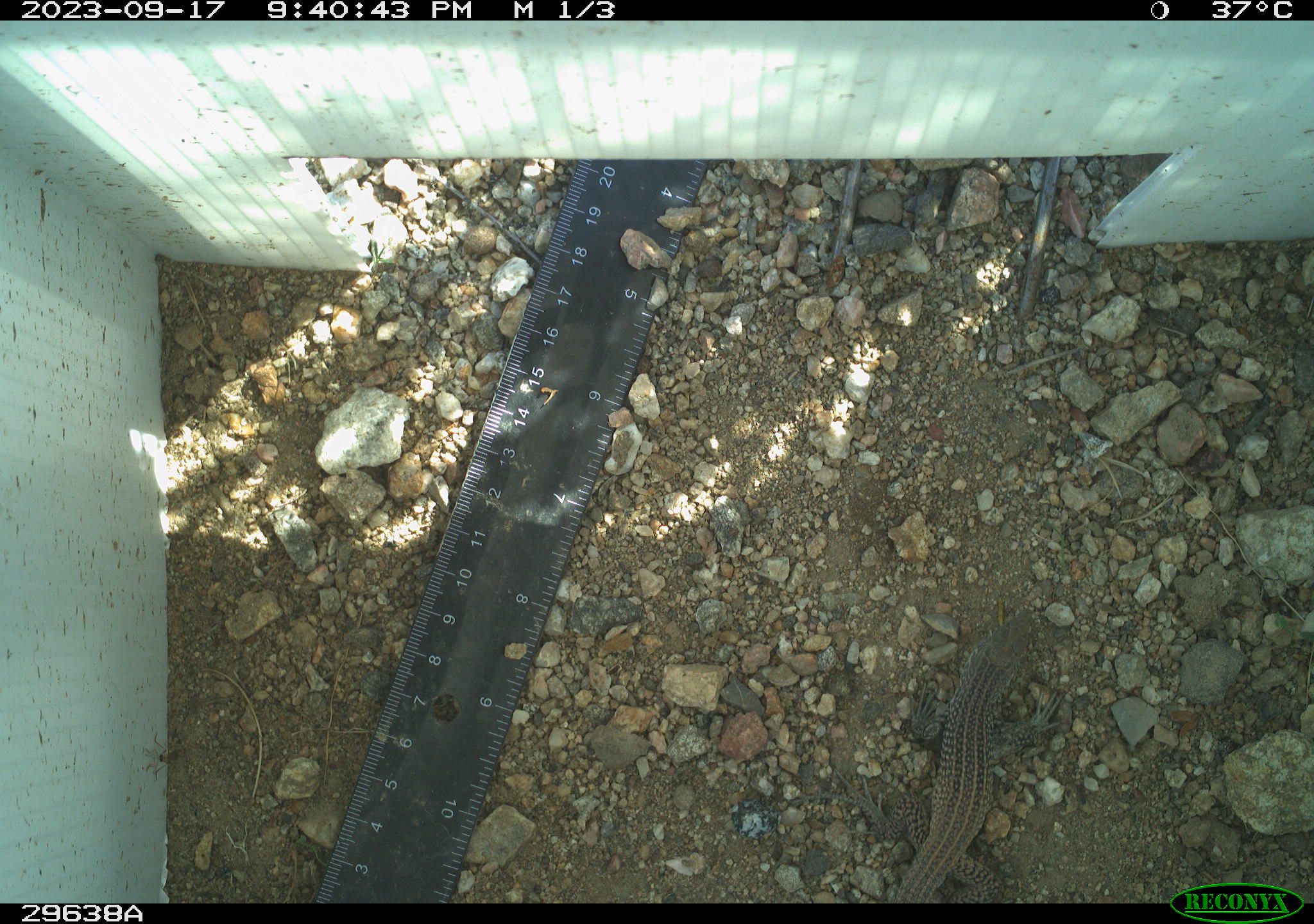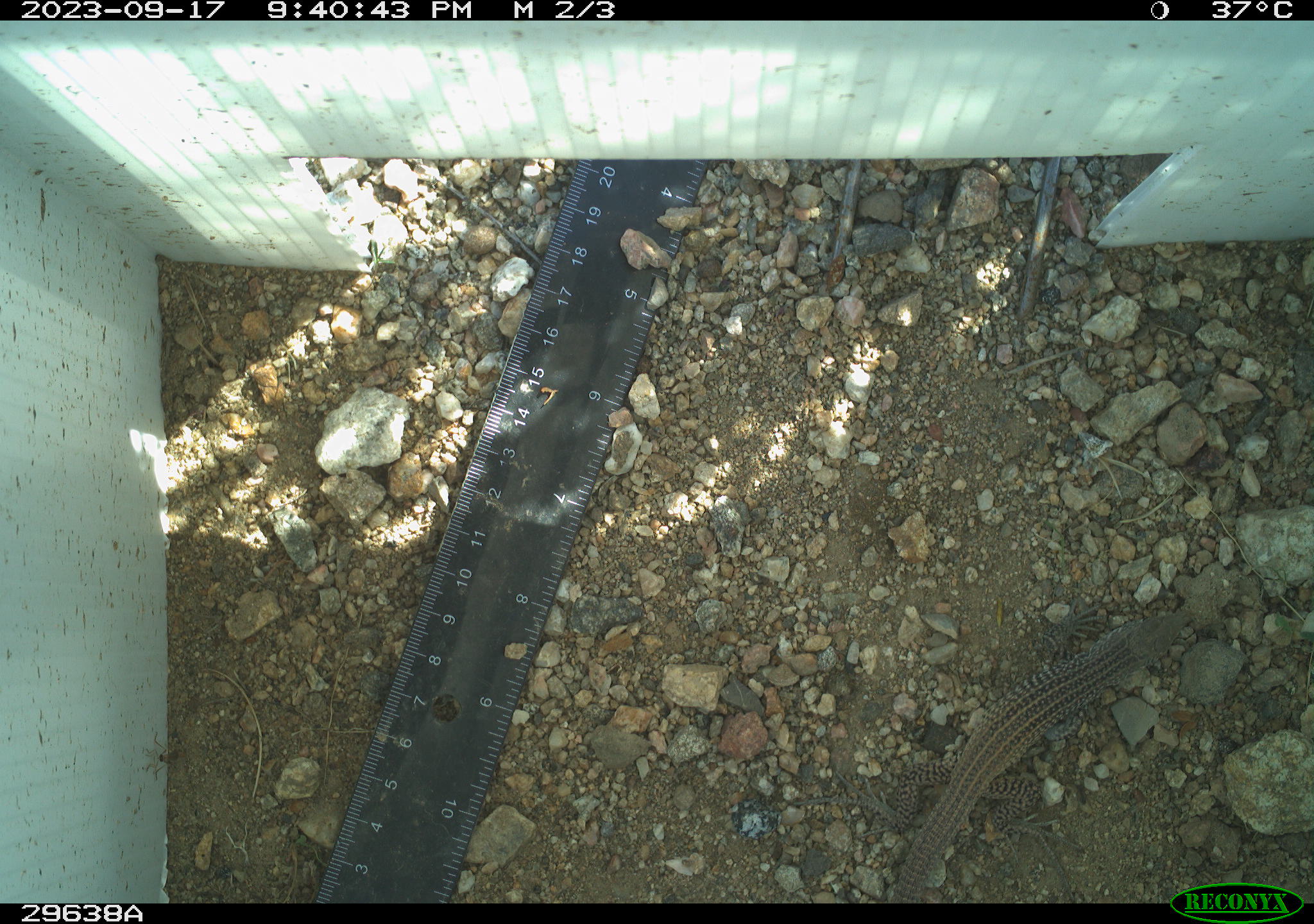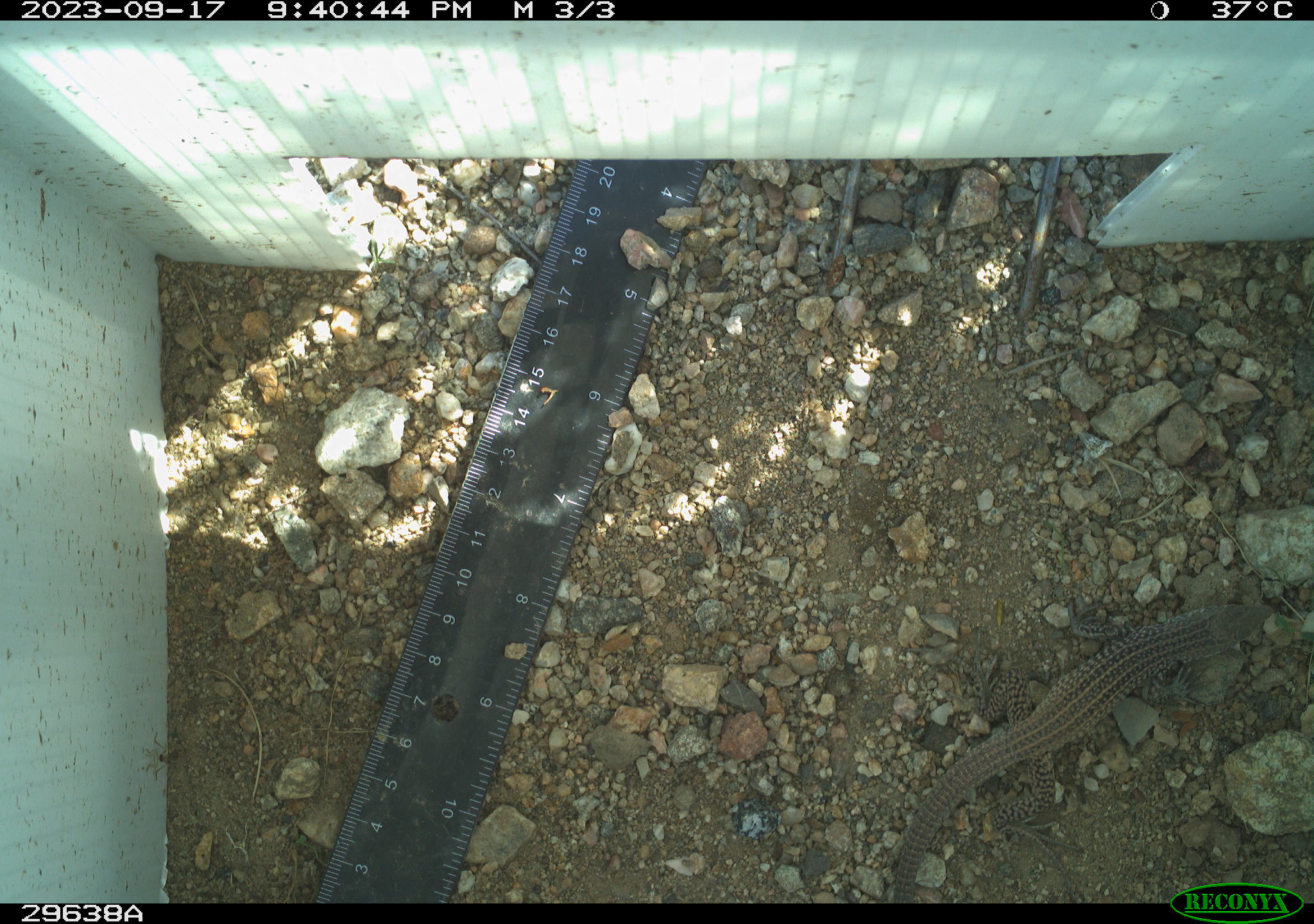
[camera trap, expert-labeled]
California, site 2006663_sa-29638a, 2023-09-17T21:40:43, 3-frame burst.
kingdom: Animalia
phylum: Chordata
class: Reptilia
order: Squamata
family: Teiidae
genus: Aspidoscelis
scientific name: Aspidoscelis tigris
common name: western whiptail